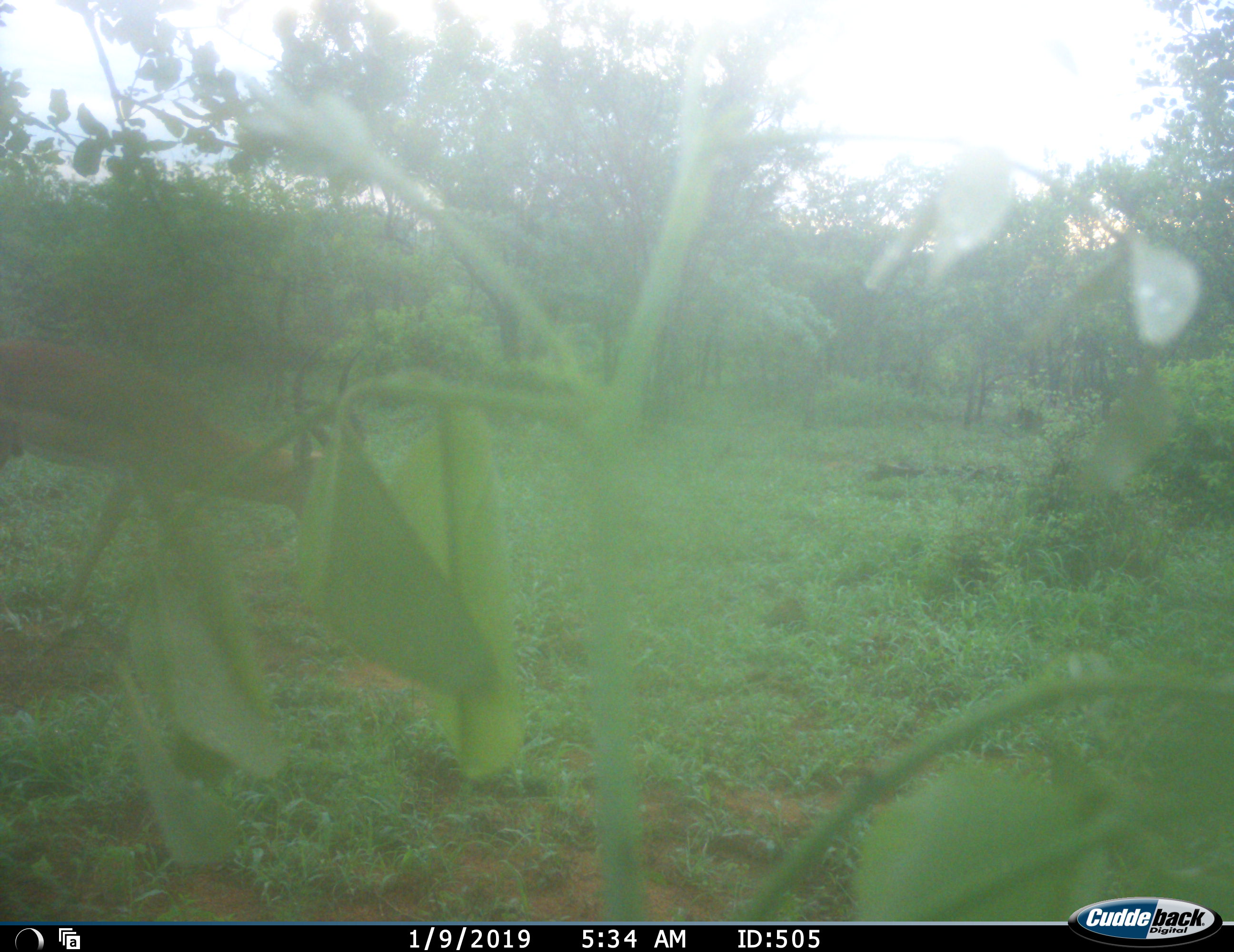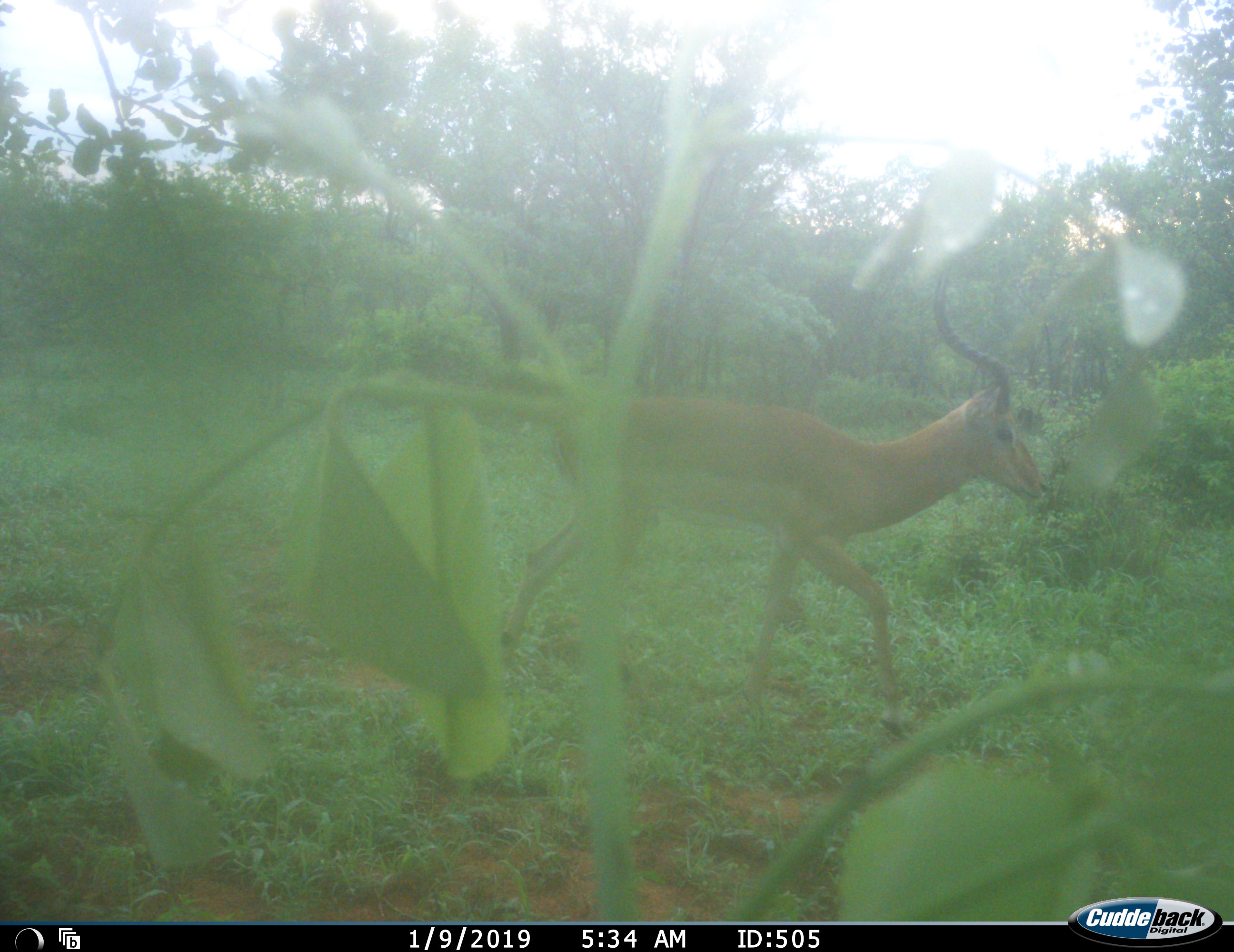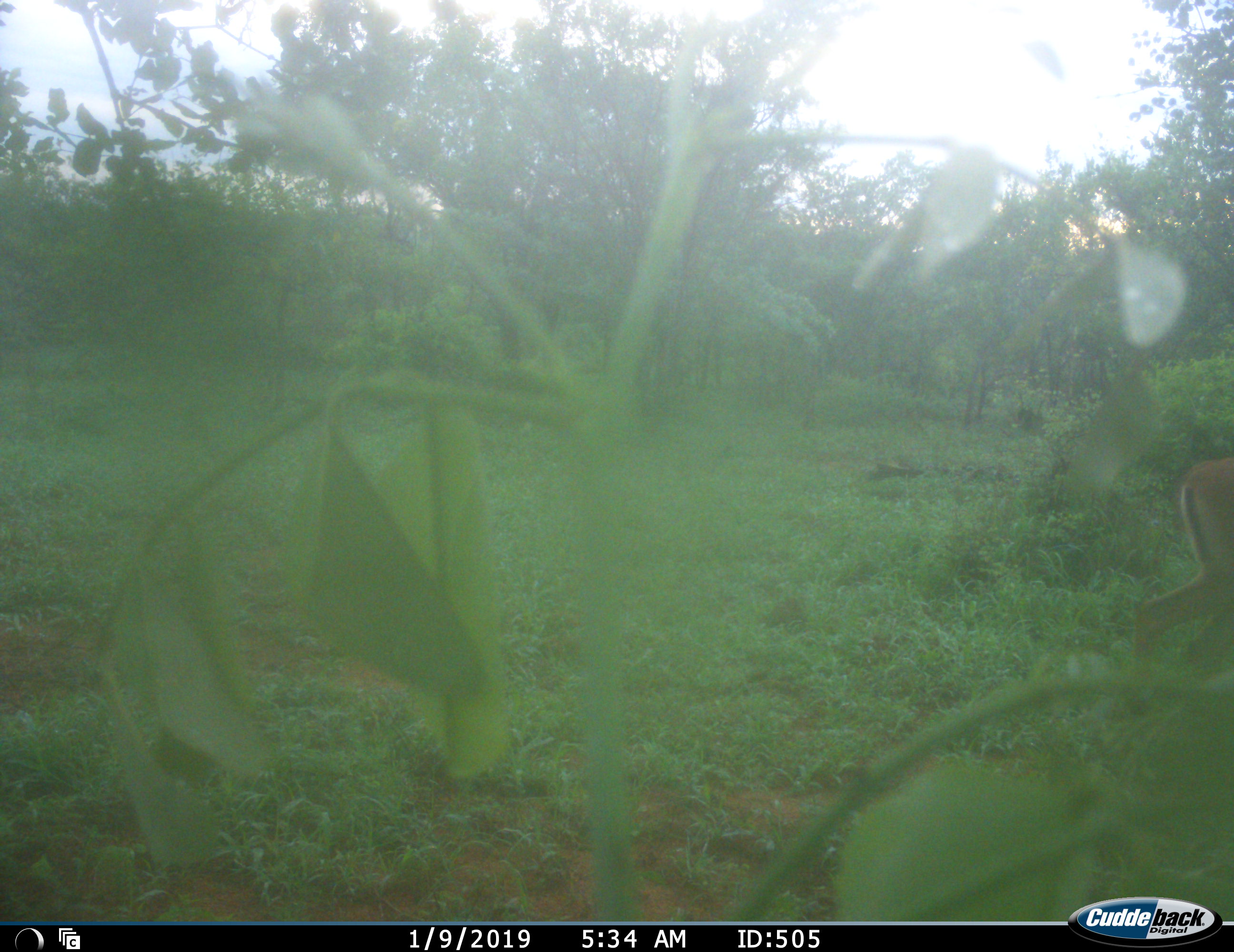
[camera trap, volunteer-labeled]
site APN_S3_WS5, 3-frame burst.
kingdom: Animalia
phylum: Chordata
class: Mammalia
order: Artiodactyla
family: Bovidae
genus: Aepyceros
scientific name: Aepyceros melampus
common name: impala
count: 1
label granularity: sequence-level